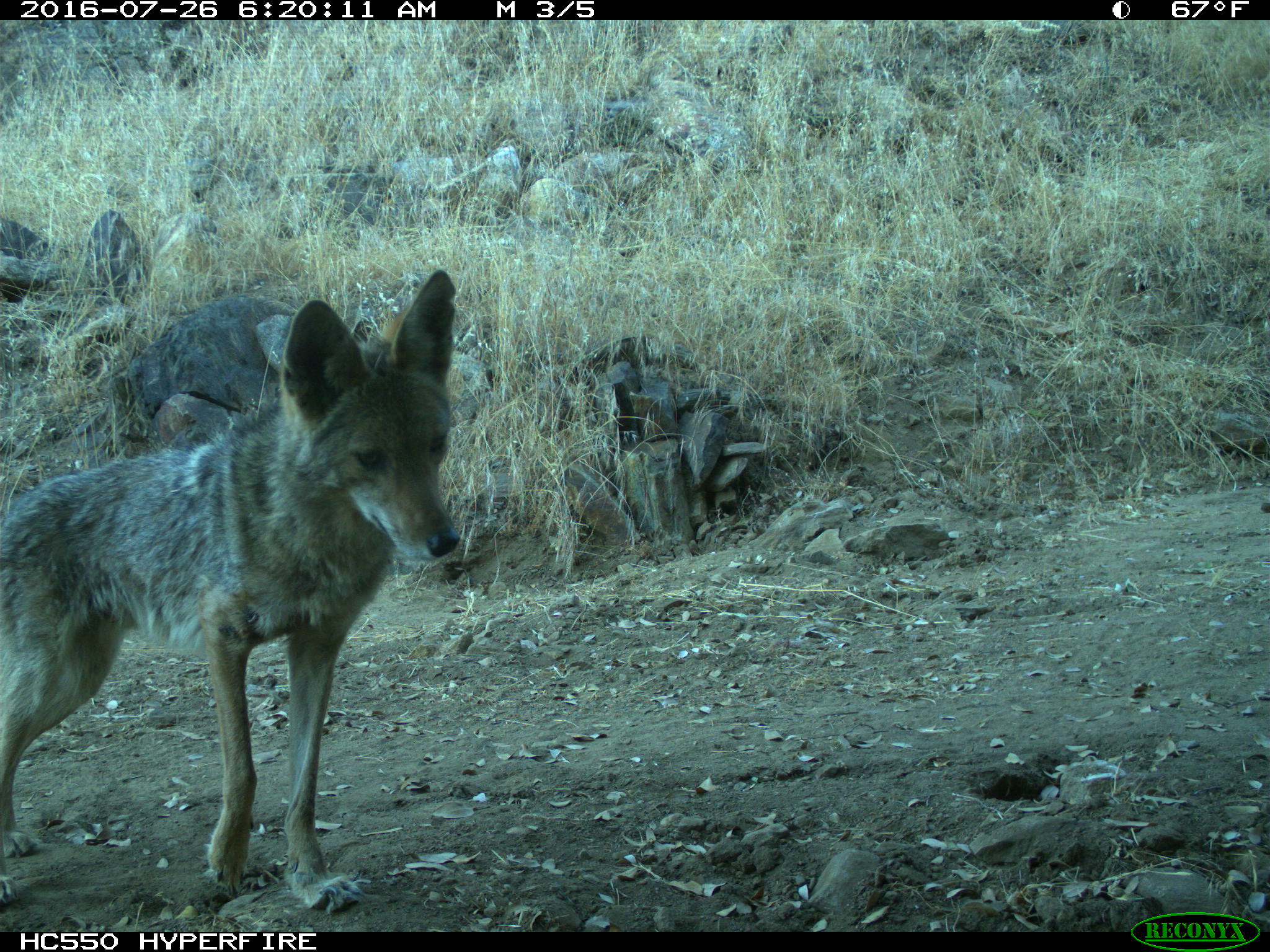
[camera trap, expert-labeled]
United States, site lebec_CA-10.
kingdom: Animalia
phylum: Chordata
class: Mammalia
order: Carnivora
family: Canidae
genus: Canis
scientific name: Canis latrans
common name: coyote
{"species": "Canis latrans (coyote)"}